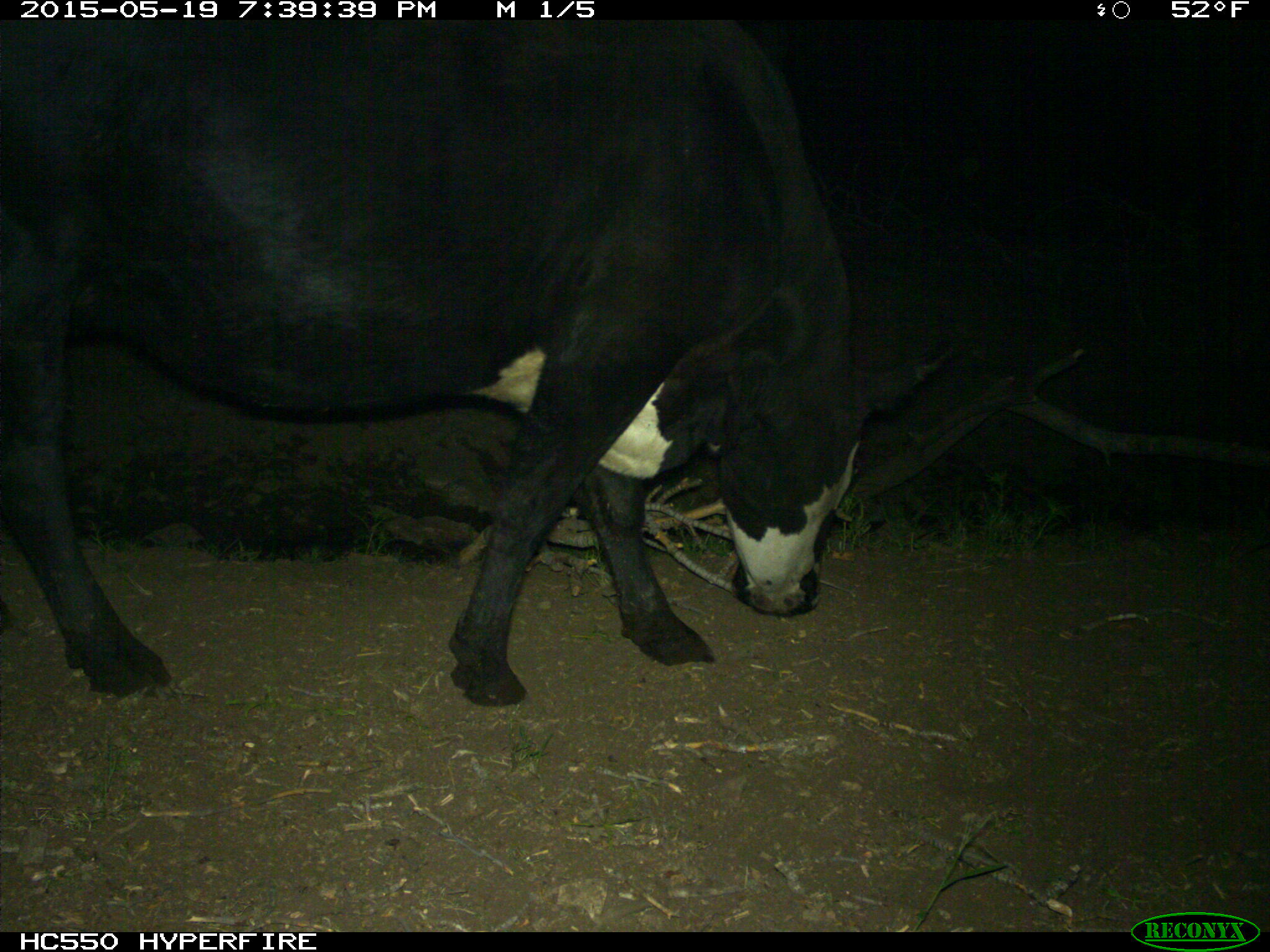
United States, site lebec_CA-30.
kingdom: Animalia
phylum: Chordata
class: Mammalia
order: Artiodactyla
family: Bovidae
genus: Bos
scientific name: Bos taurus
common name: domestic cow